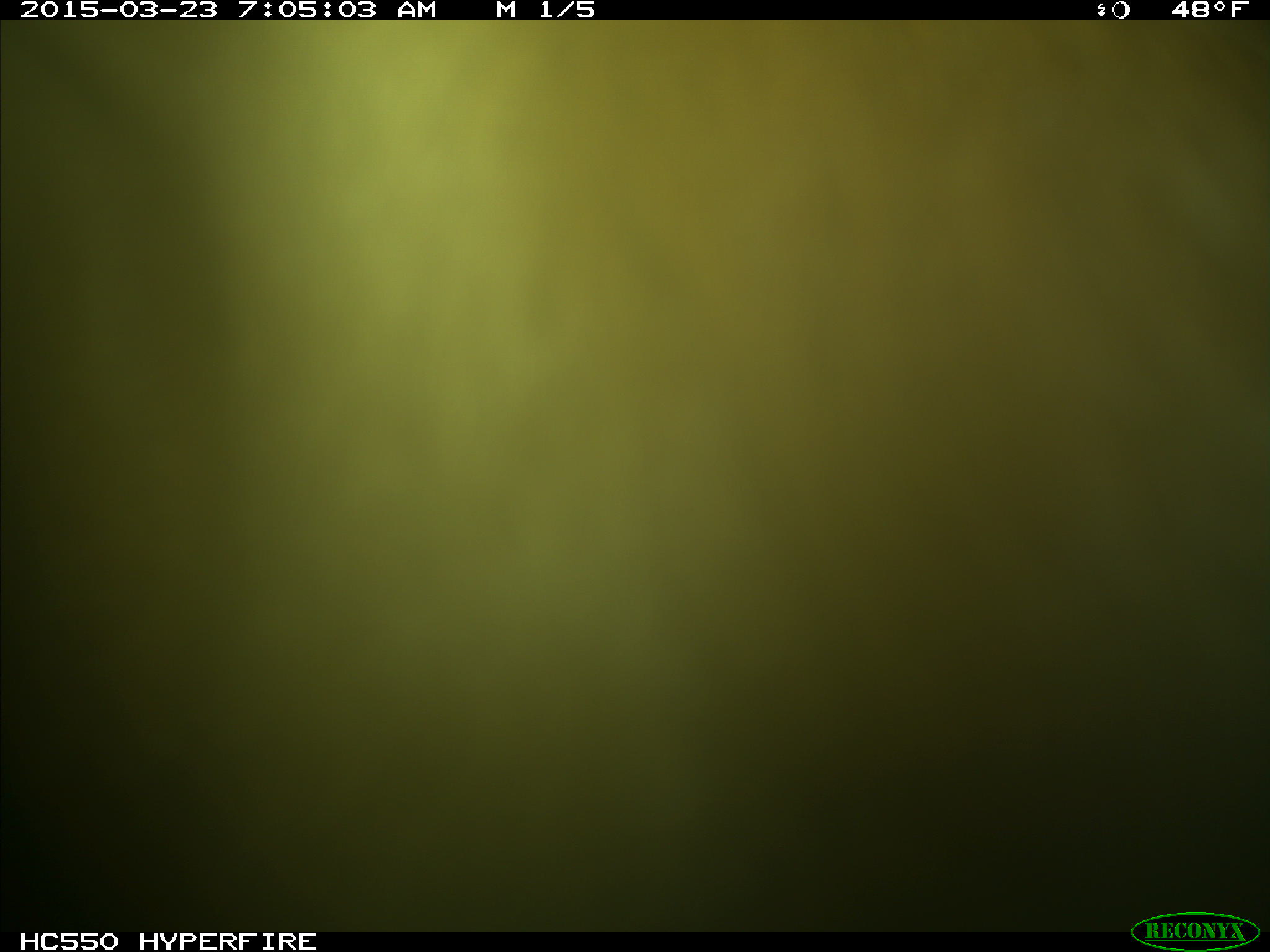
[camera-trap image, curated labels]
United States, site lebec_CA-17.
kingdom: Animalia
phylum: Chordata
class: Mammalia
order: Artiodactyla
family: Bovidae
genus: Bos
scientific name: Bos taurus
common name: domestic cow